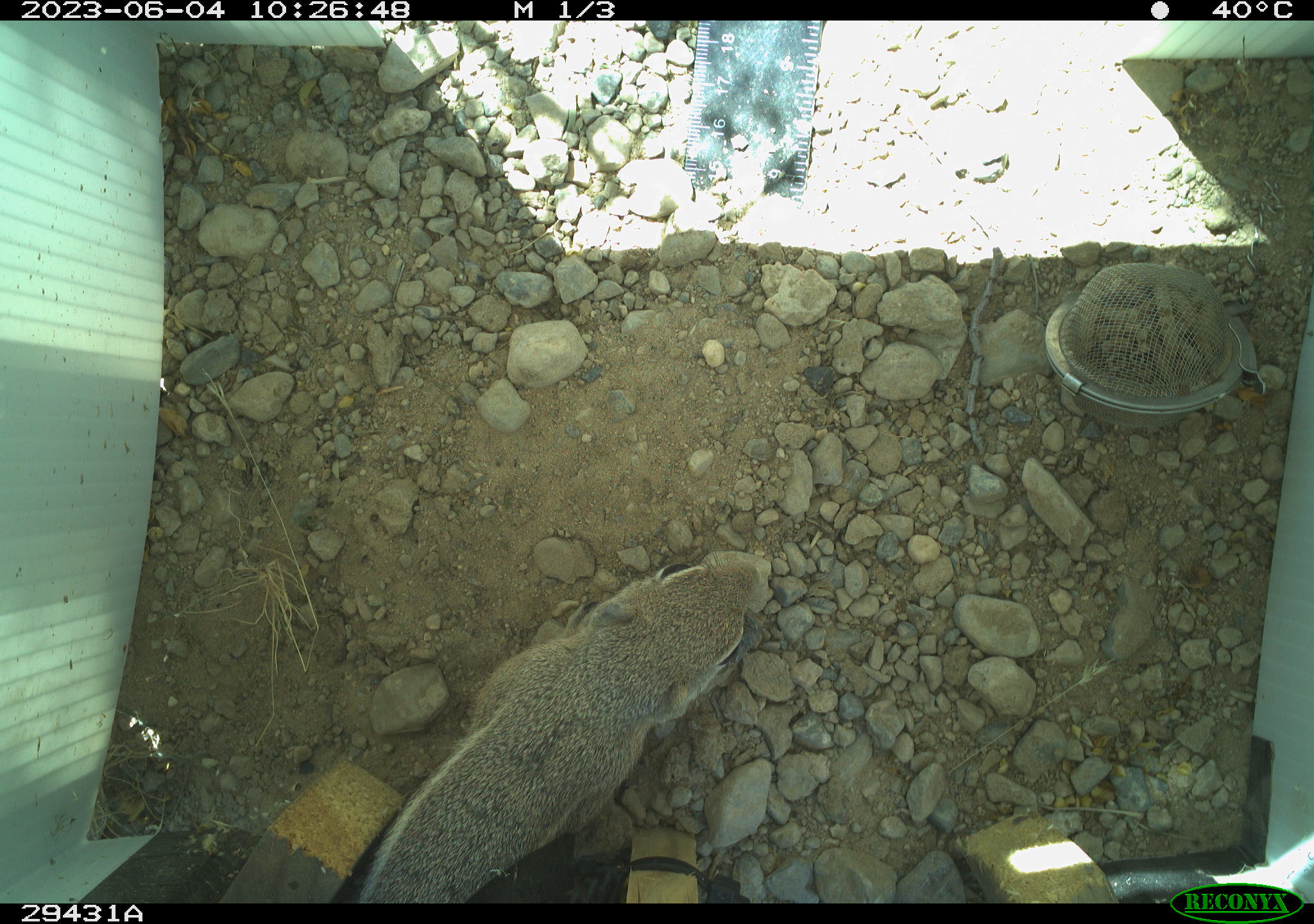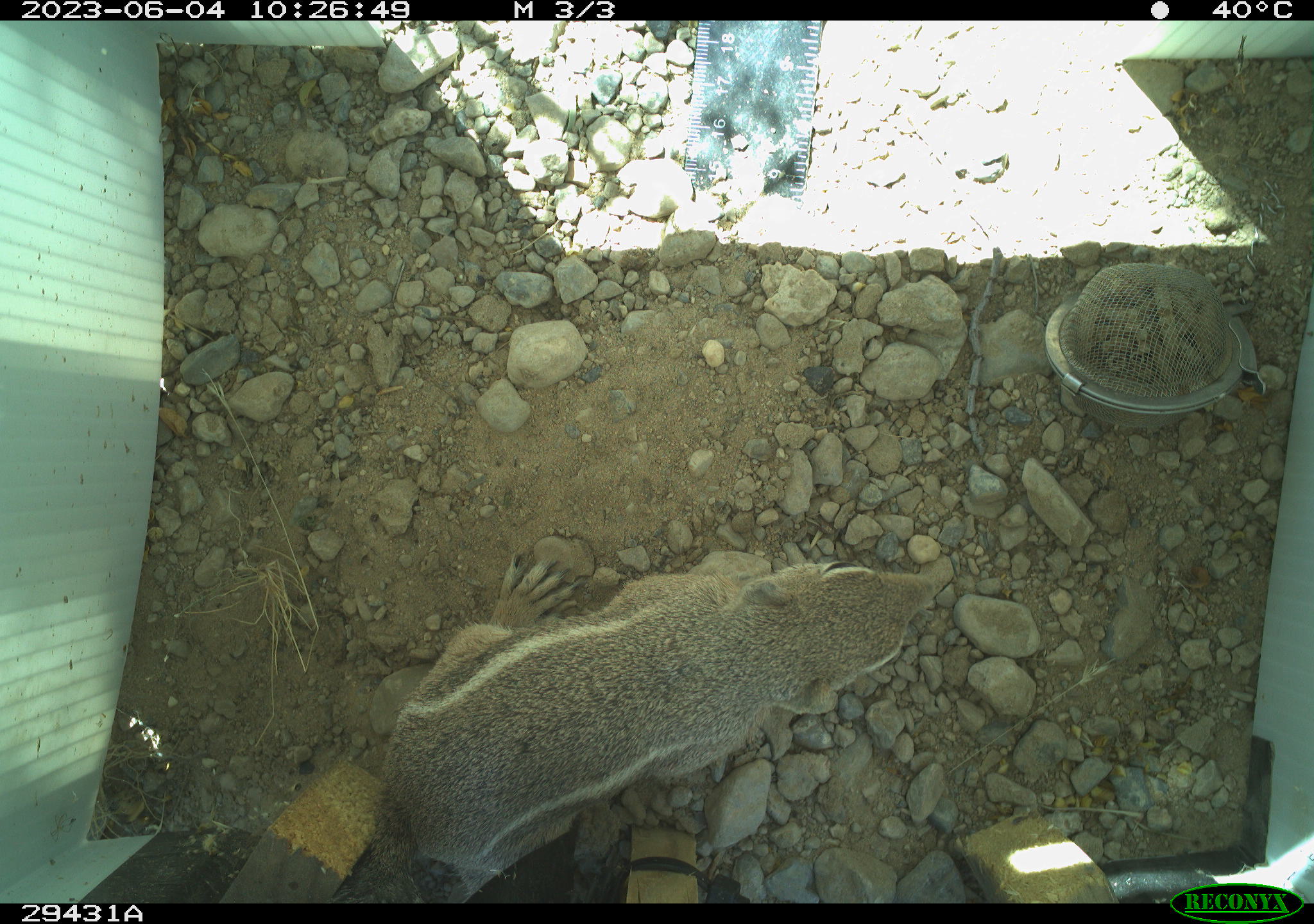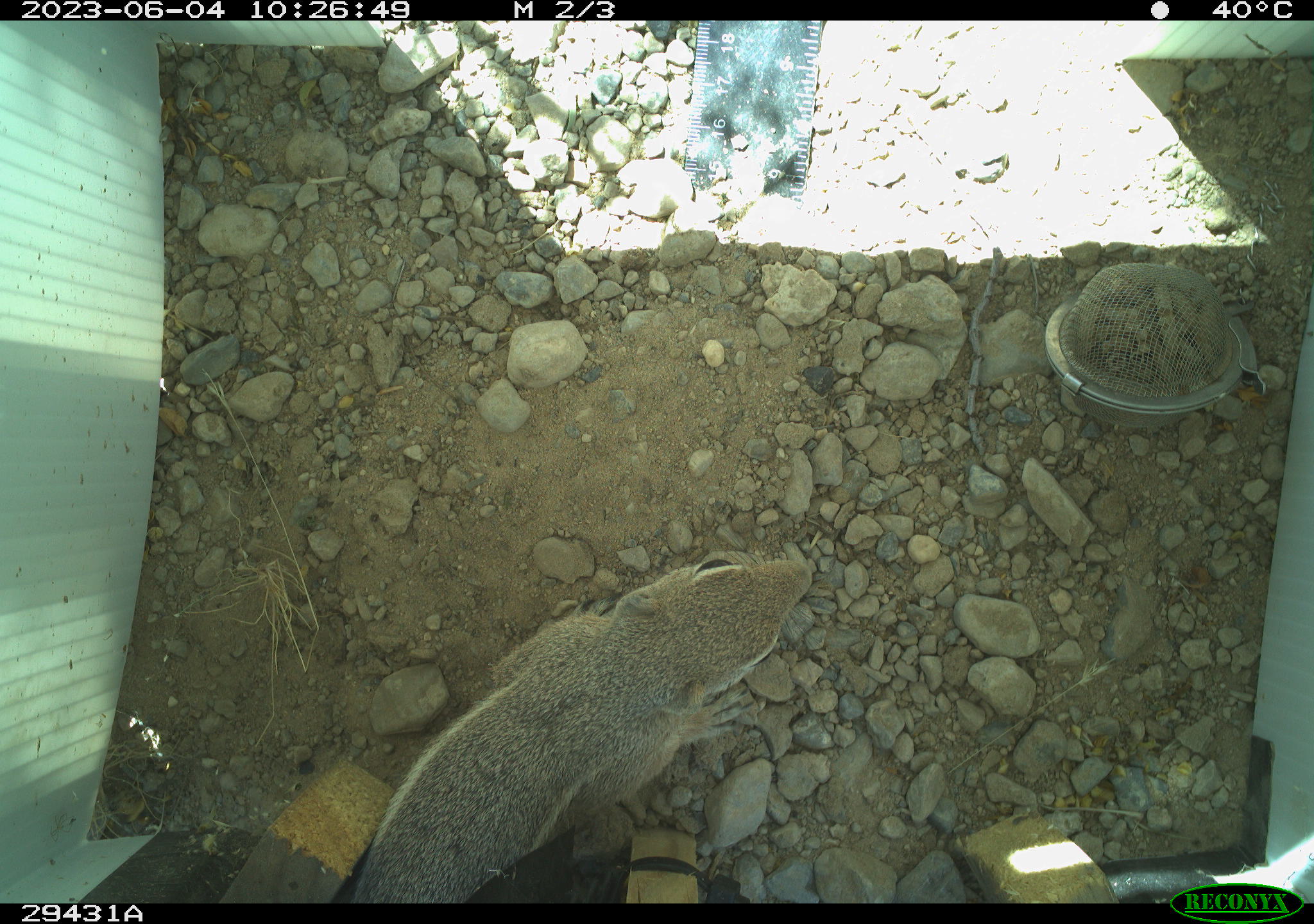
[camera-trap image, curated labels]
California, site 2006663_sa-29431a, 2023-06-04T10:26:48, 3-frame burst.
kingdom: Animalia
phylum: Chordata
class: Mammalia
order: Rodentia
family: Sciuridae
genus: Ammospermophilus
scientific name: Ammospermophilus leucurus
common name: white-tailed antelope squirrel